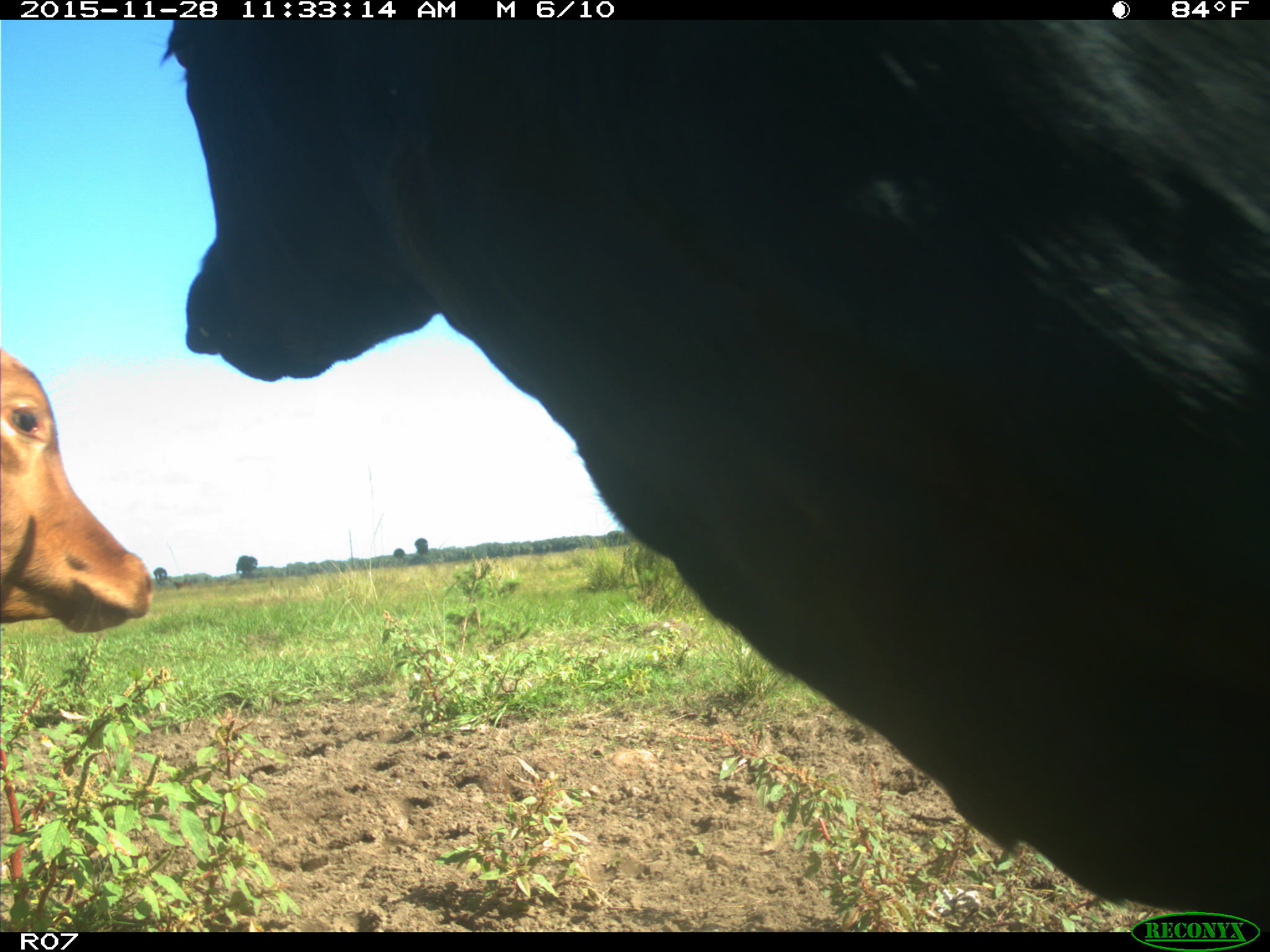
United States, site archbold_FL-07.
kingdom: Animalia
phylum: Chordata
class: Mammalia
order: Artiodactyla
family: Bovidae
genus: Bos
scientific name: Bos taurus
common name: domestic cow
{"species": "Bos taurus (domestic cow)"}